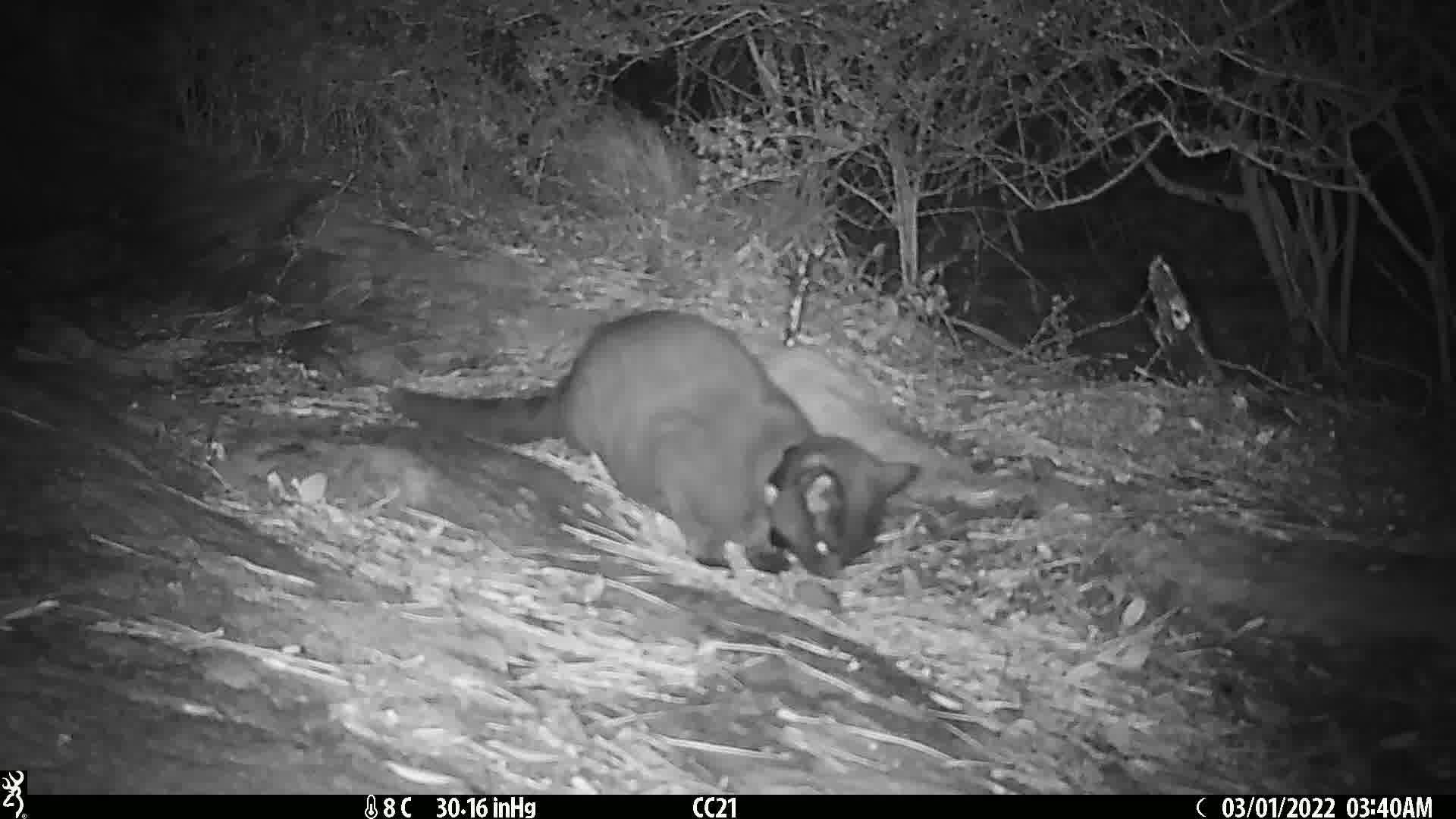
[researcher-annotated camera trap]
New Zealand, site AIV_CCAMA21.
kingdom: Animalia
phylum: Chordata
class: Mammalia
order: Carnivora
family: Felidae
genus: Felis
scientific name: Felis catus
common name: domestic cat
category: cat